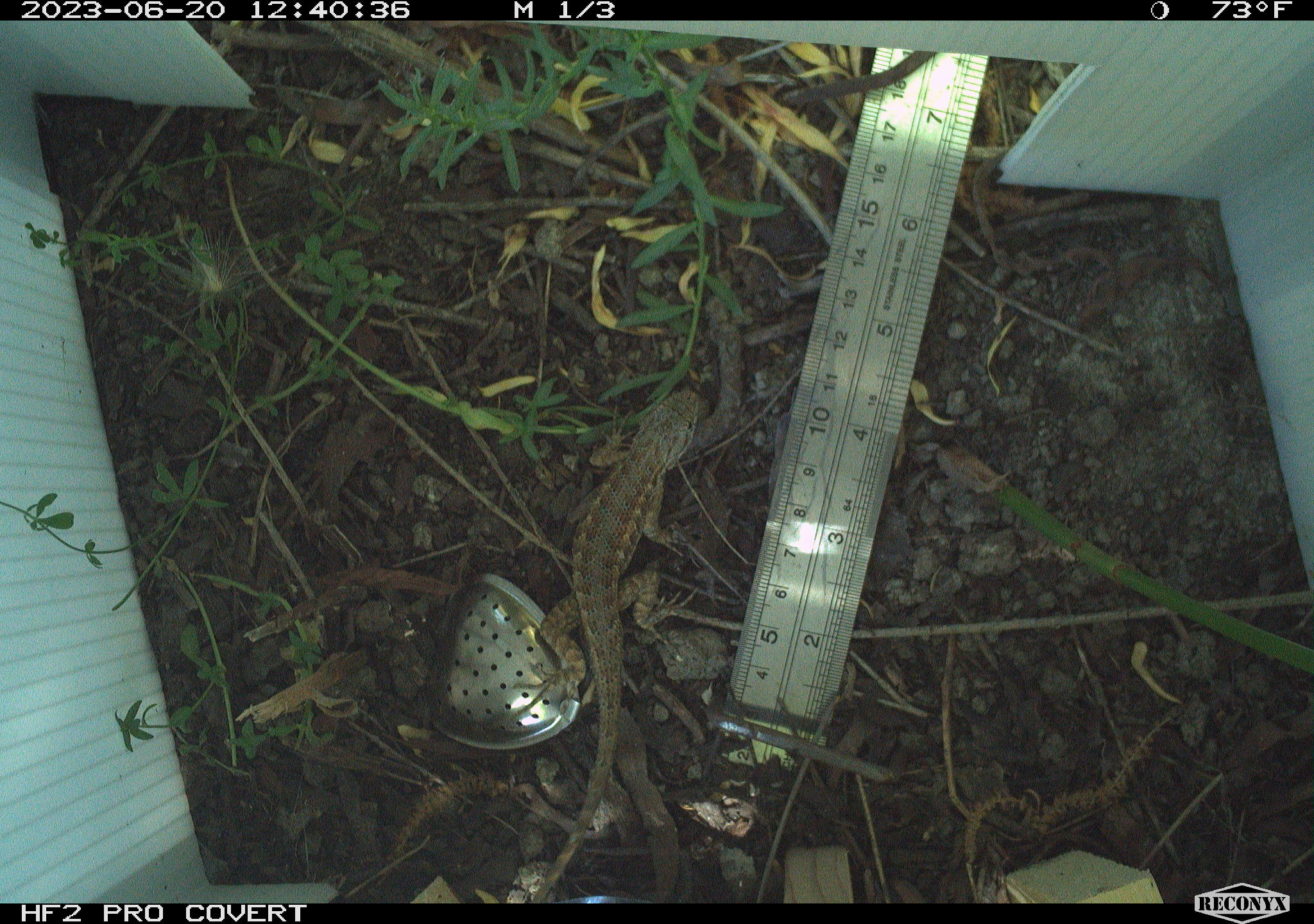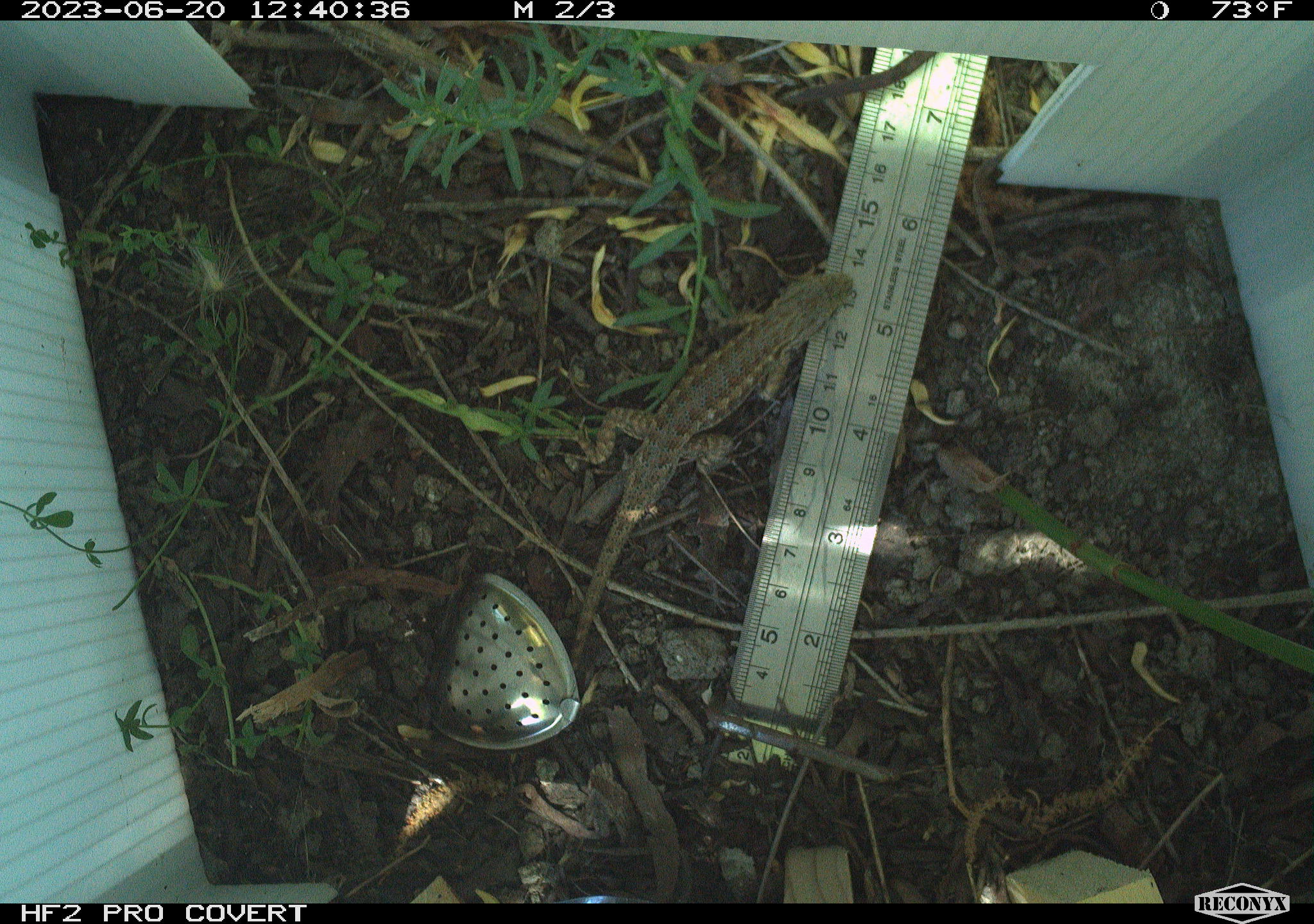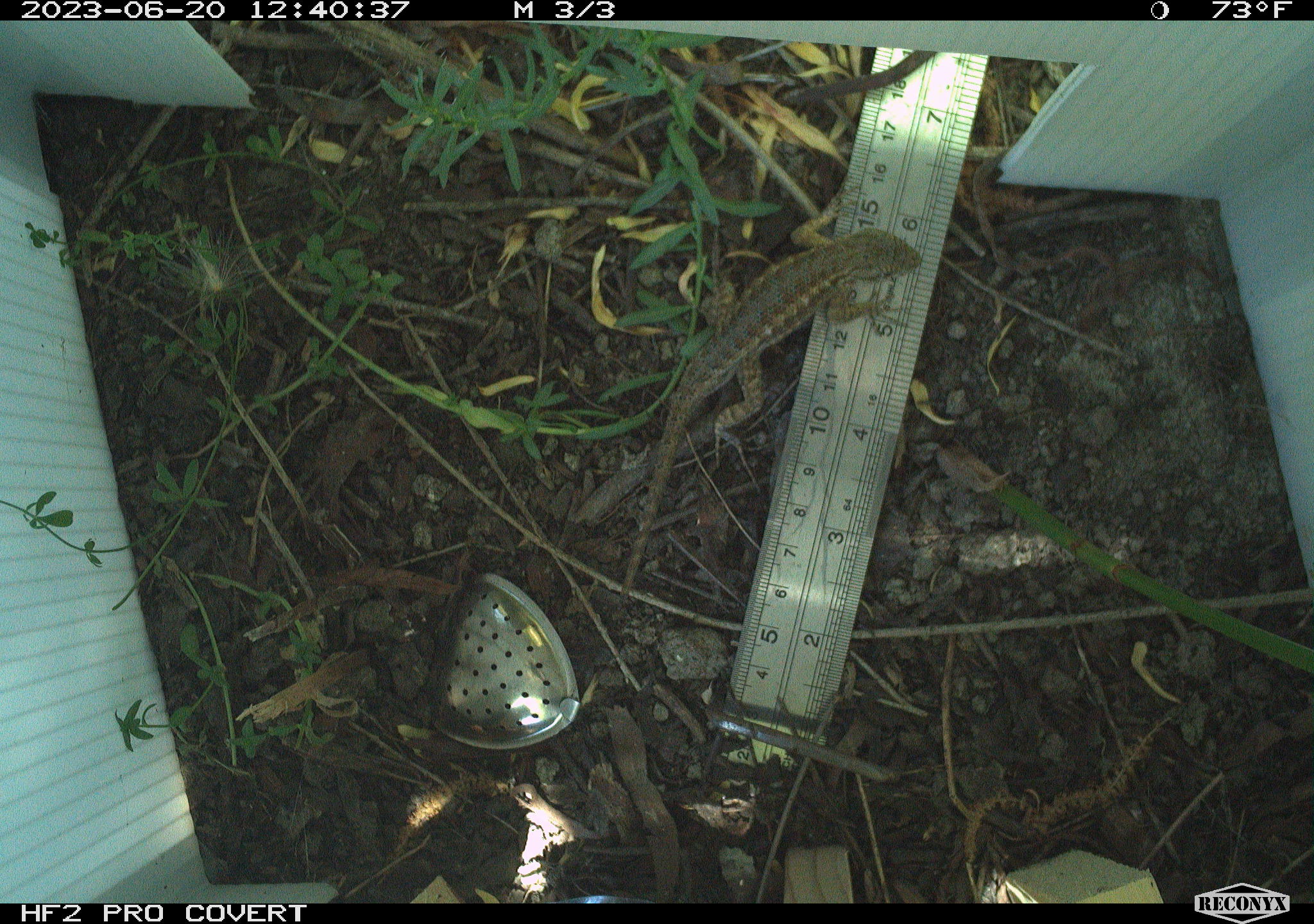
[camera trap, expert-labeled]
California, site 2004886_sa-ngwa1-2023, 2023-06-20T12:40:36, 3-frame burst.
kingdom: Animalia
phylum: Chordata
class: Reptilia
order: Squamata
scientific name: Squamata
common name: lizards and snakes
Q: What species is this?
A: Lizards and snakes (Squamata).